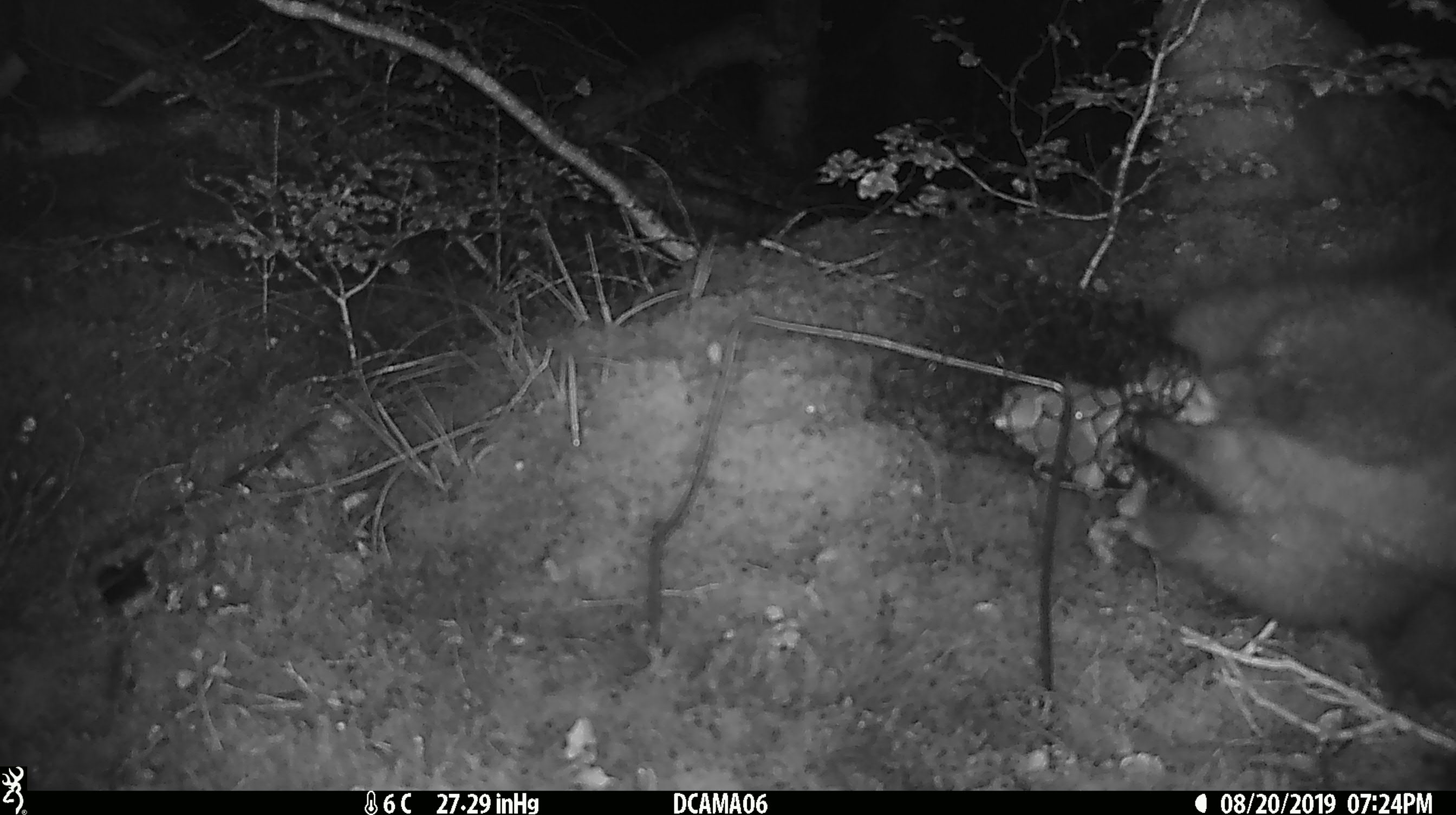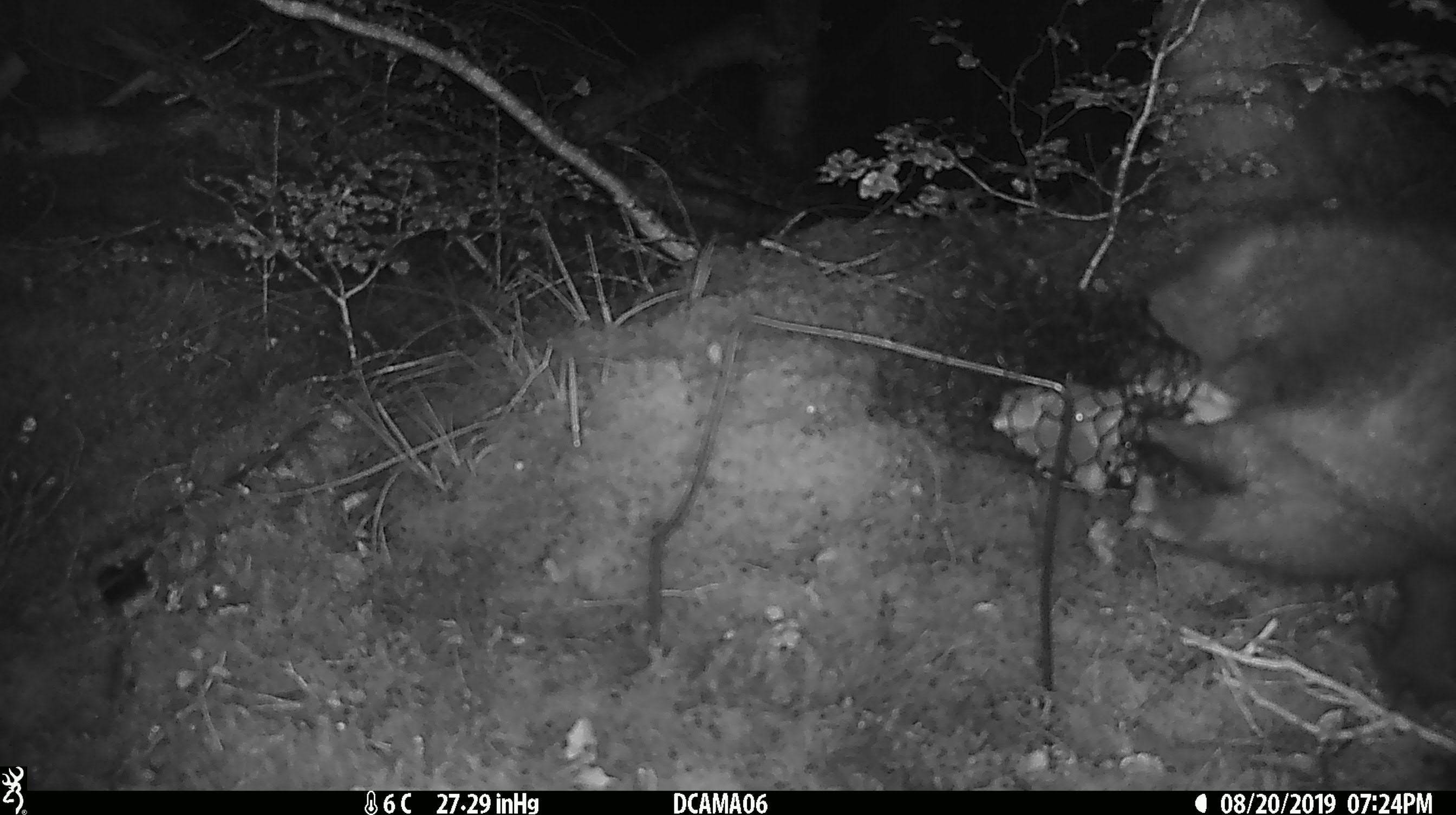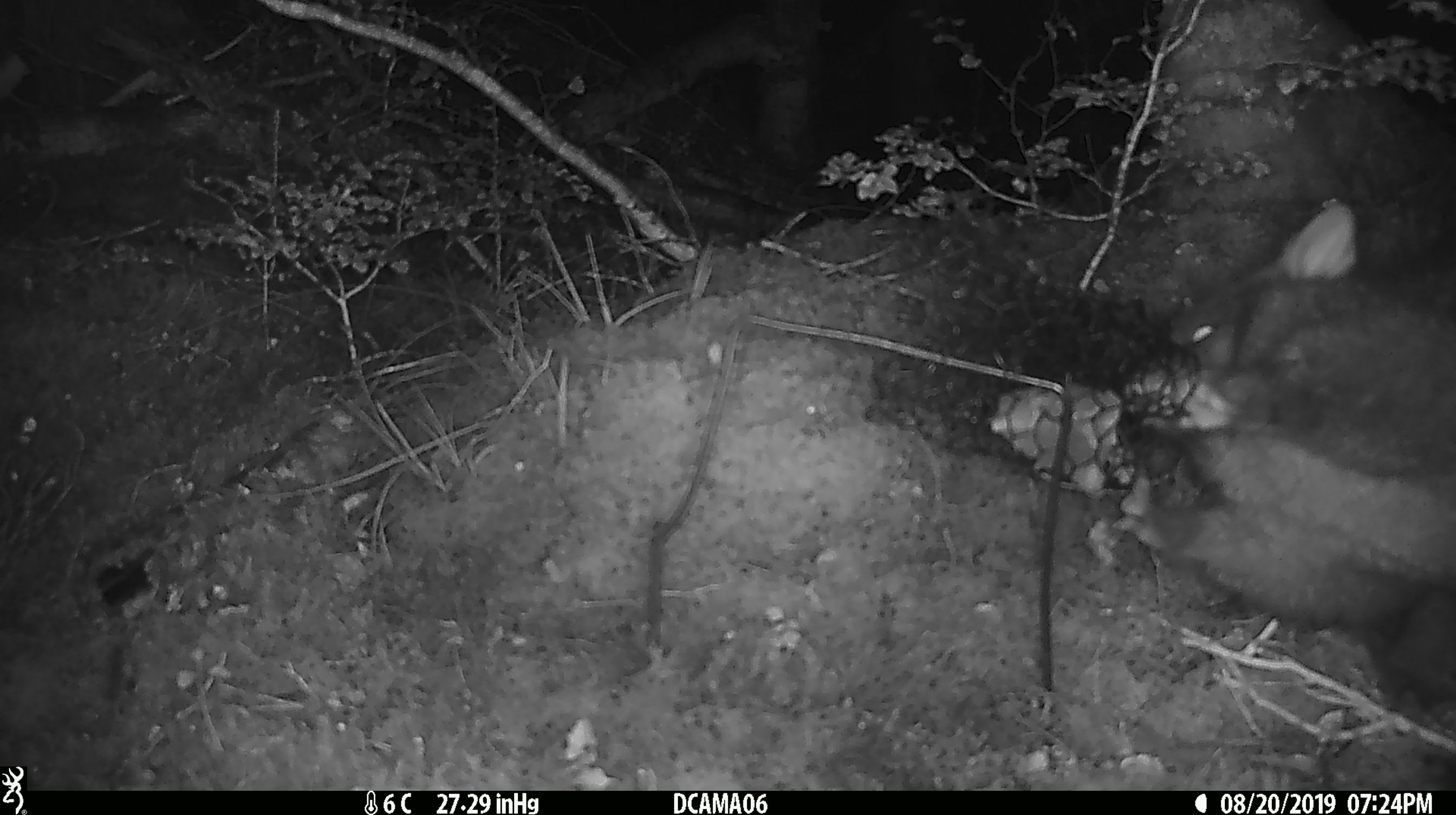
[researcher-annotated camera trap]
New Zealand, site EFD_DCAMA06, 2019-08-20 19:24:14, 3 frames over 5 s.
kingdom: Animalia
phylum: Chordata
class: Mammalia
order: Diprotodontia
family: Phalangeridae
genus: Trichosurus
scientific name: Trichosurus vulpecula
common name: common brushtail possum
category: possum